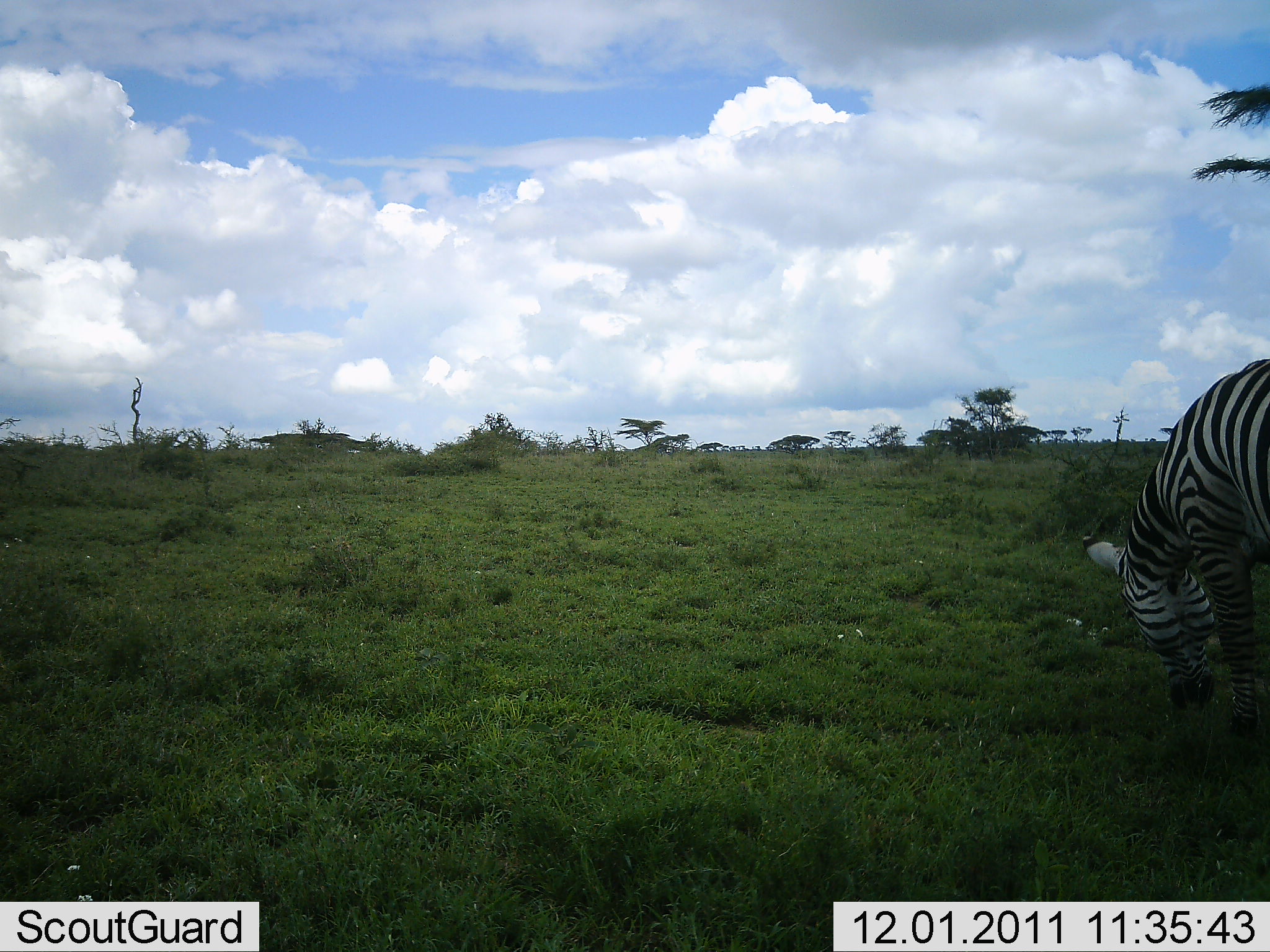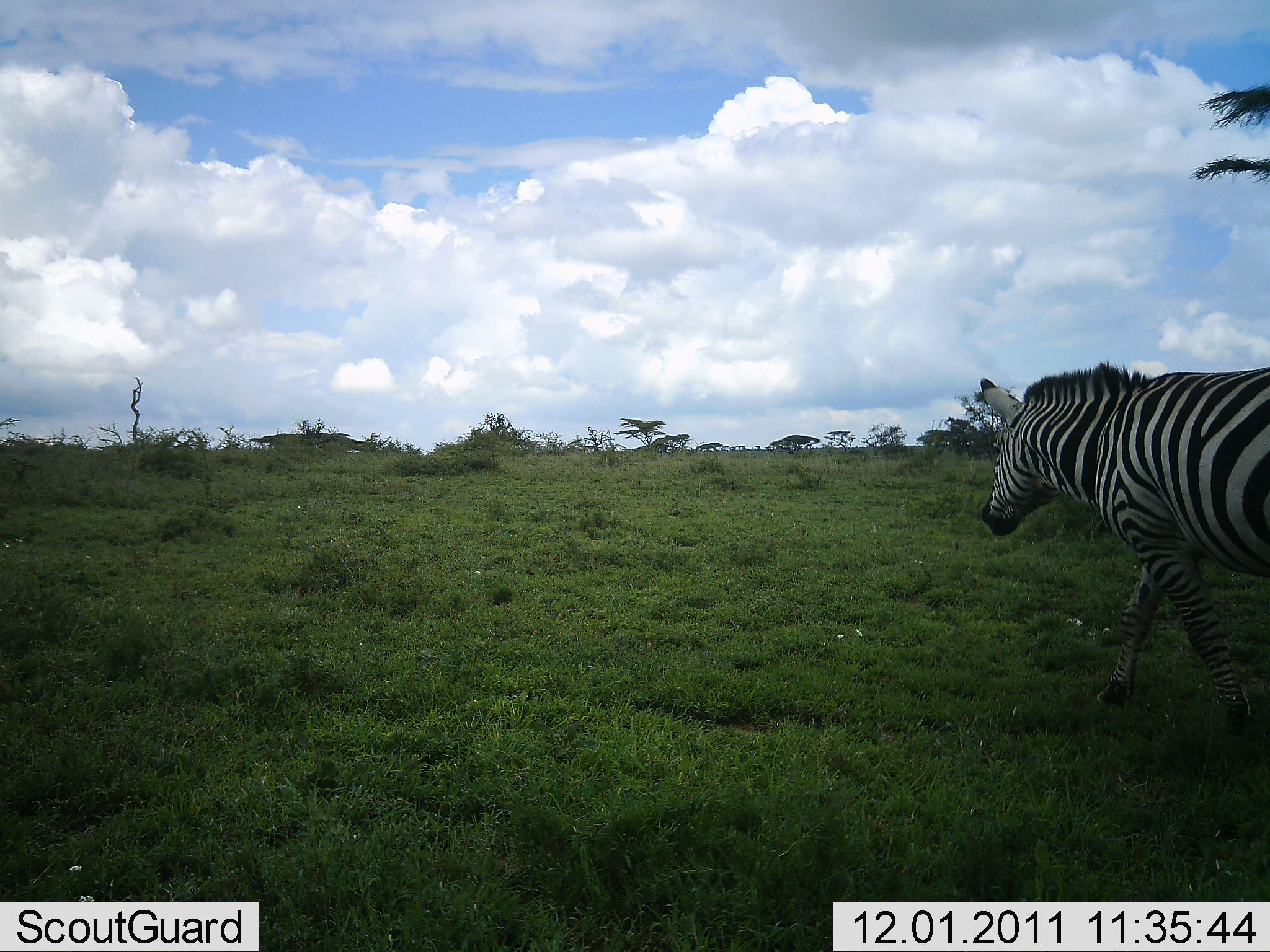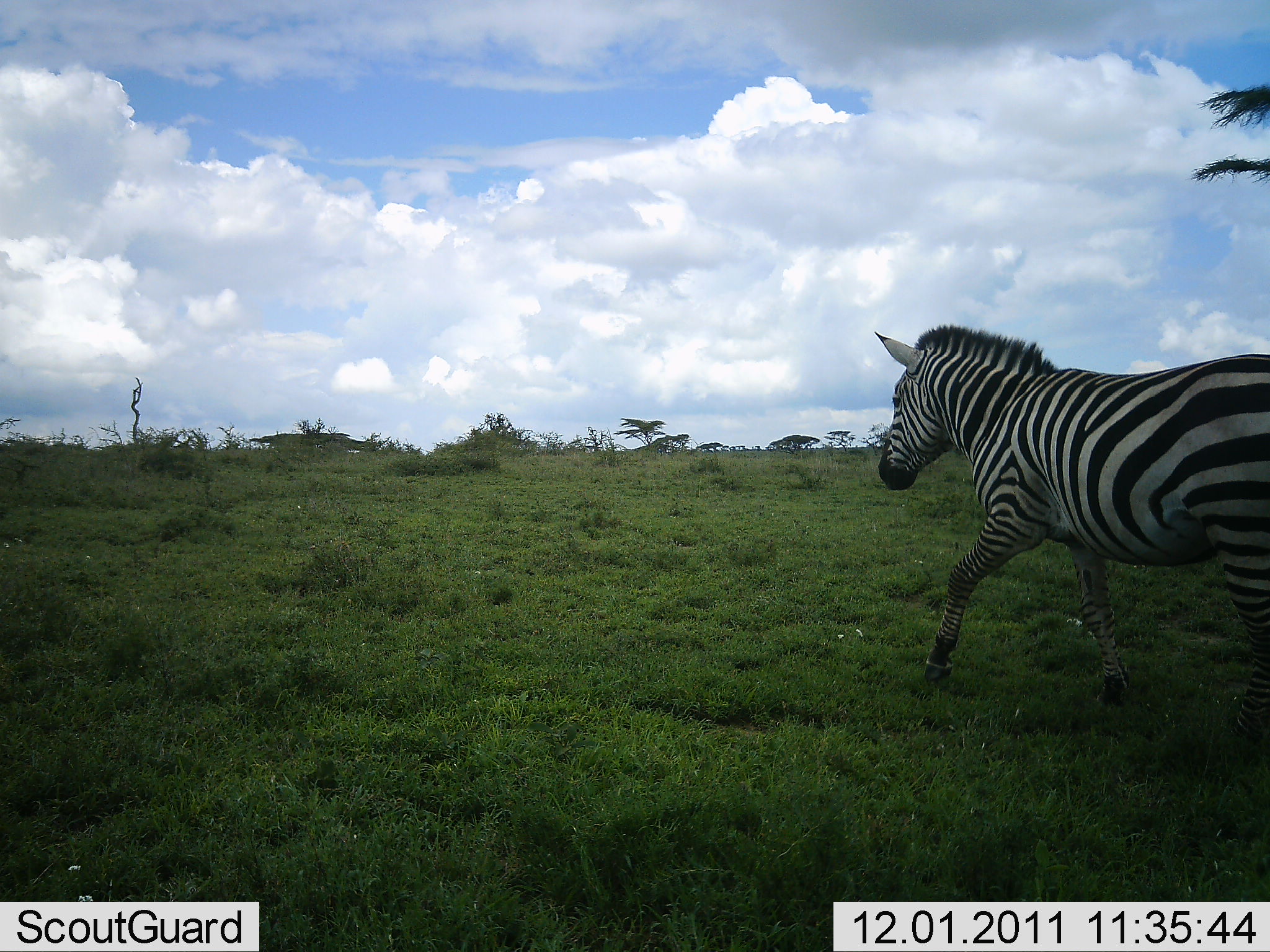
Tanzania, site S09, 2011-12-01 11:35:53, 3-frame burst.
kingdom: Animalia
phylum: Chordata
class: Mammalia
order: Perissodactyla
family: Equidae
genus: Equus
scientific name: Equus quagga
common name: plains zebra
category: zebra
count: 1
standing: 8%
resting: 0%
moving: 92%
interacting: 0%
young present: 0%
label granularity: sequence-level